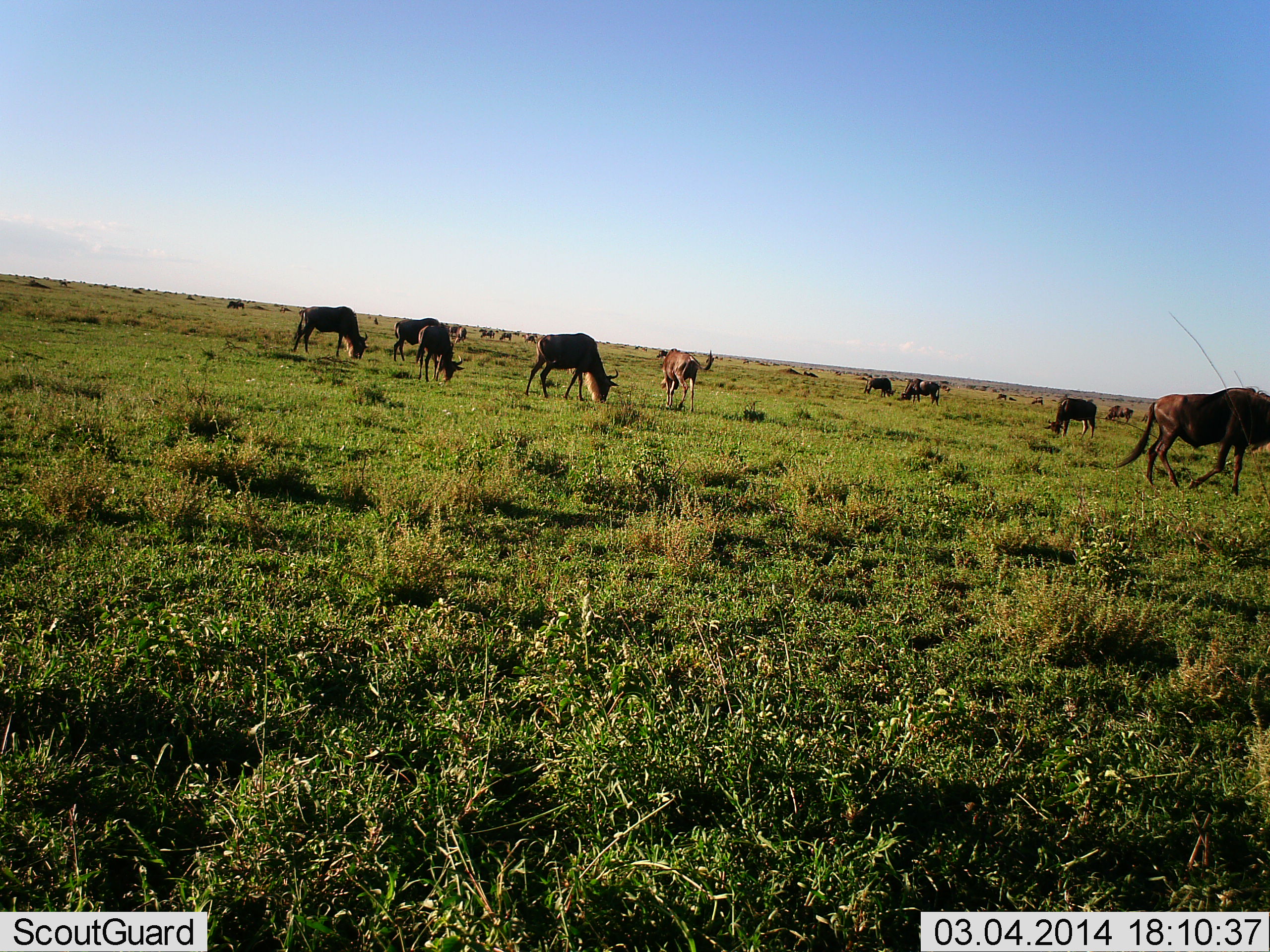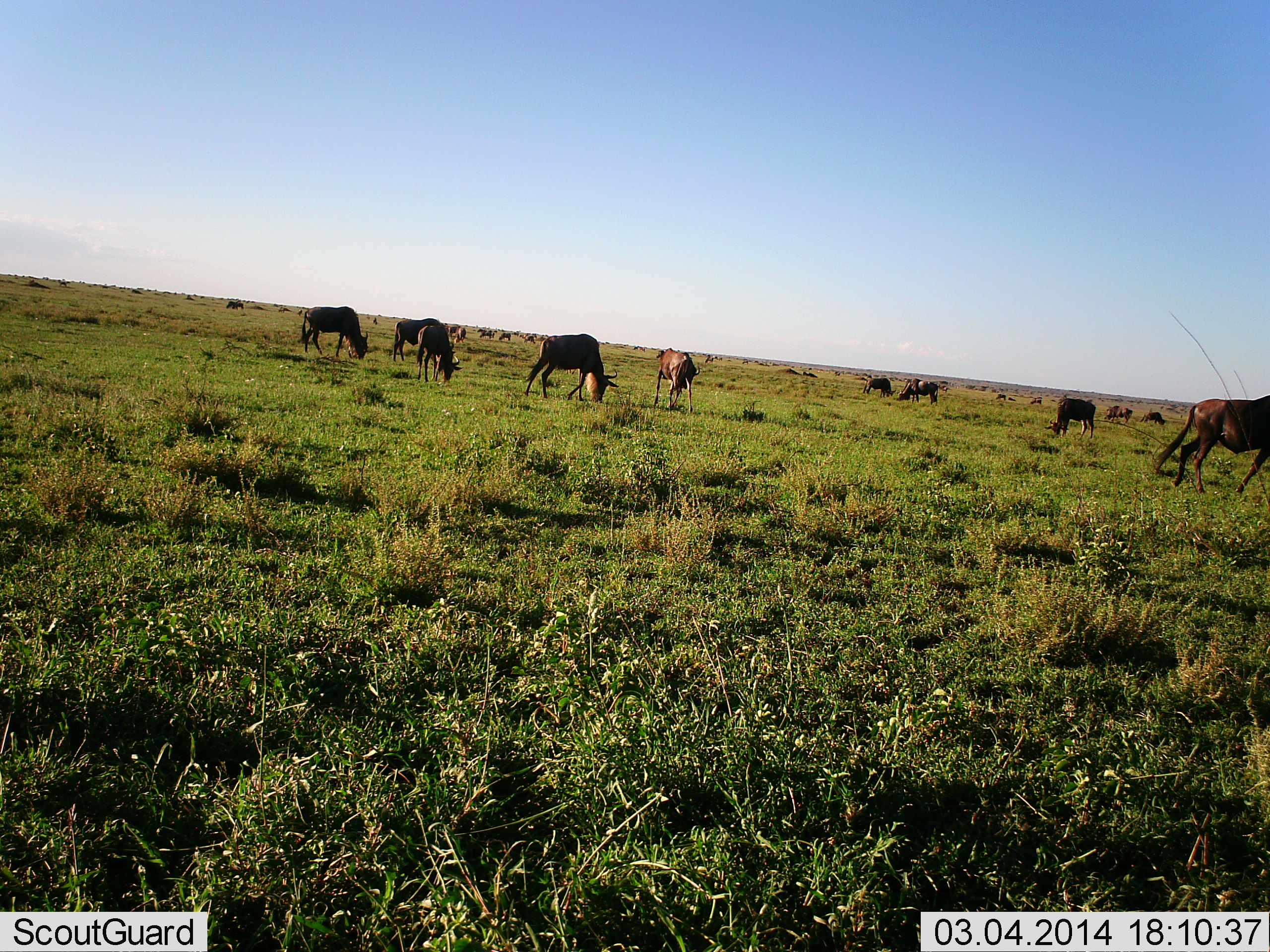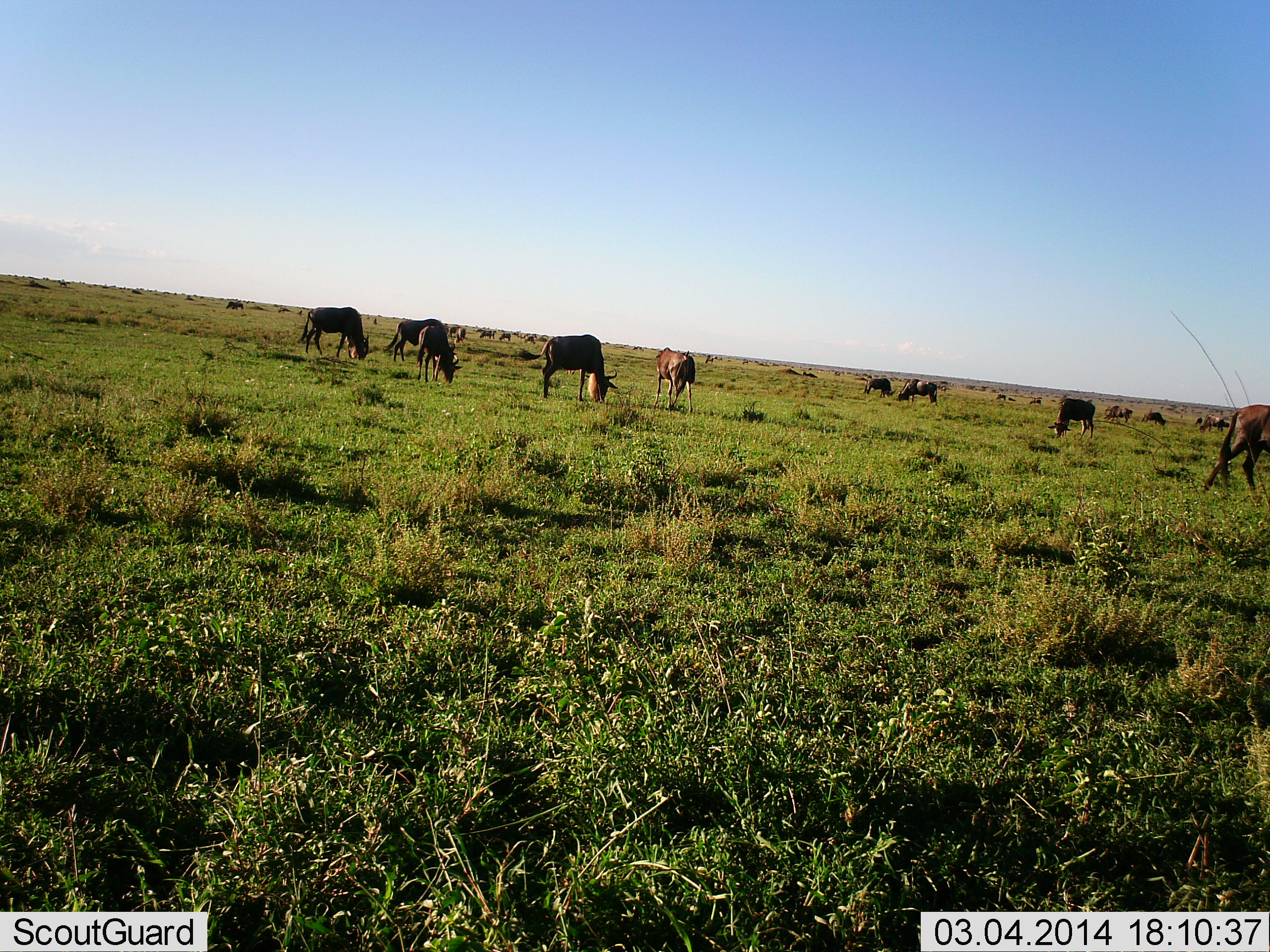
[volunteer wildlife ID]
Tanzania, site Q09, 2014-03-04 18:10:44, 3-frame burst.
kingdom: Animalia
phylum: Chordata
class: Mammalia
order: Artiodactyla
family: Bovidae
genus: Connochaetes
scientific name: Connochaetes taurinus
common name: blue wildebeest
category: wildebeest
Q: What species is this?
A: Wildebeest (blue wildebeest) (Connochaetes taurinus).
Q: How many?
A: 11-50.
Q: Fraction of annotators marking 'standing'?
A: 31%.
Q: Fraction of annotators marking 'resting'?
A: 2%.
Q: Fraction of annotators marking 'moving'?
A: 44%.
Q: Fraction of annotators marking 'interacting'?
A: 0%.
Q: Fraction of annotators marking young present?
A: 0%.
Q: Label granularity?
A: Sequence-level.